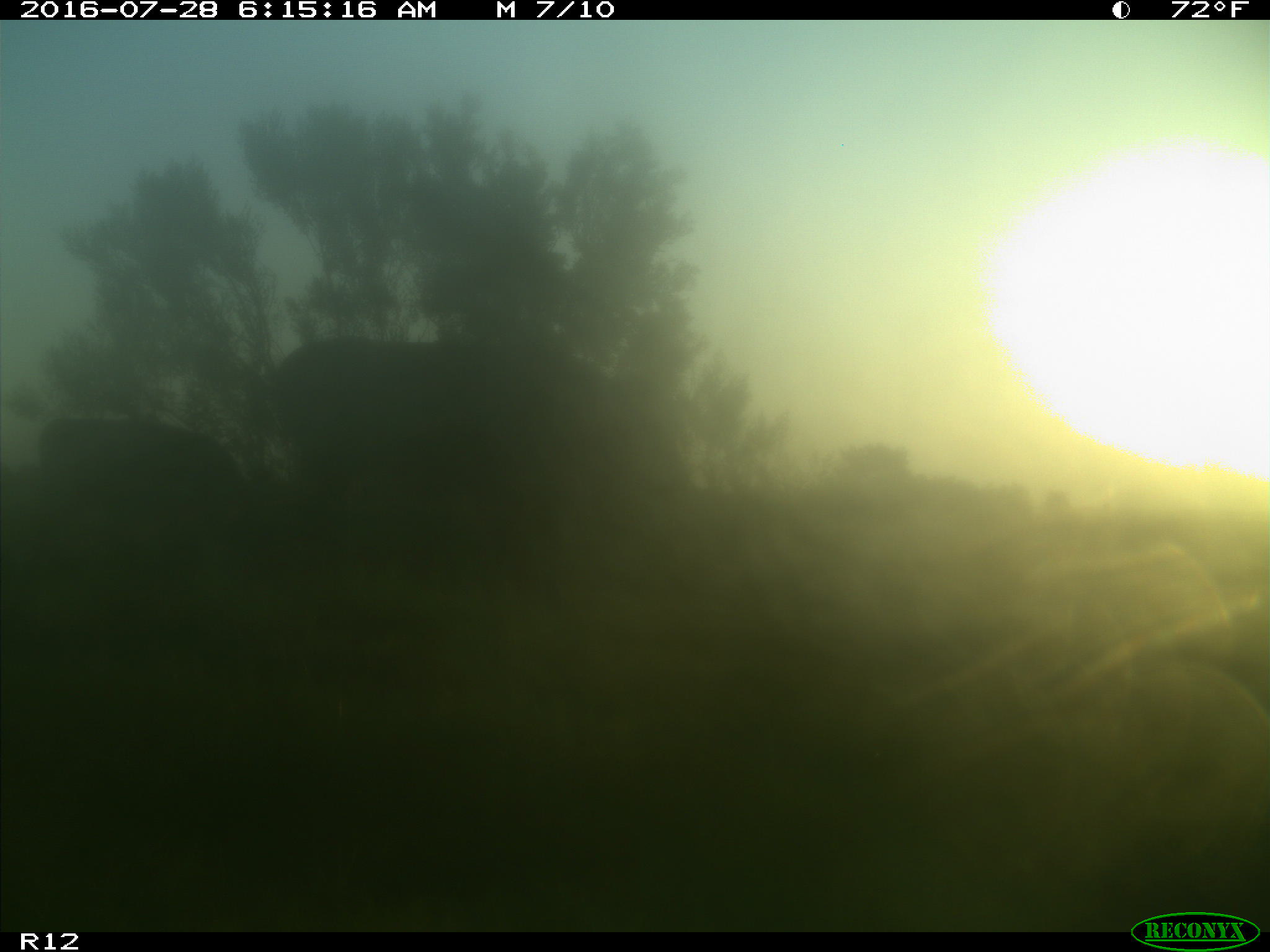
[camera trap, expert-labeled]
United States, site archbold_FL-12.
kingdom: Animalia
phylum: Chordata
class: Mammalia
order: Artiodactyla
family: Bovidae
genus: Bos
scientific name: Bos taurus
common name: domestic cow